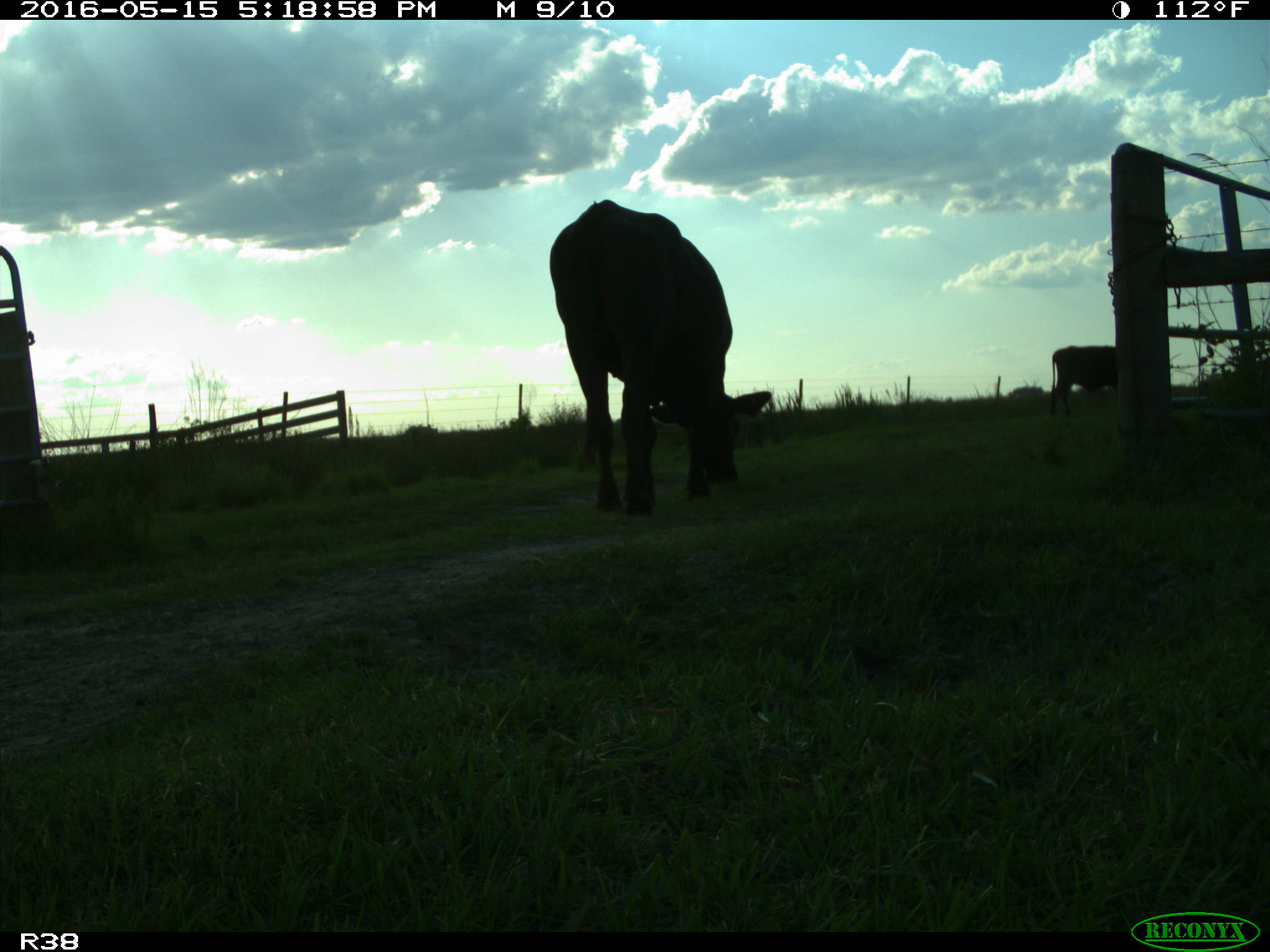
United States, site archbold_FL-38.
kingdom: Animalia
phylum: Chordata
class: Mammalia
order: Artiodactyla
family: Bovidae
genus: Bos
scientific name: Bos taurus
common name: domestic cow